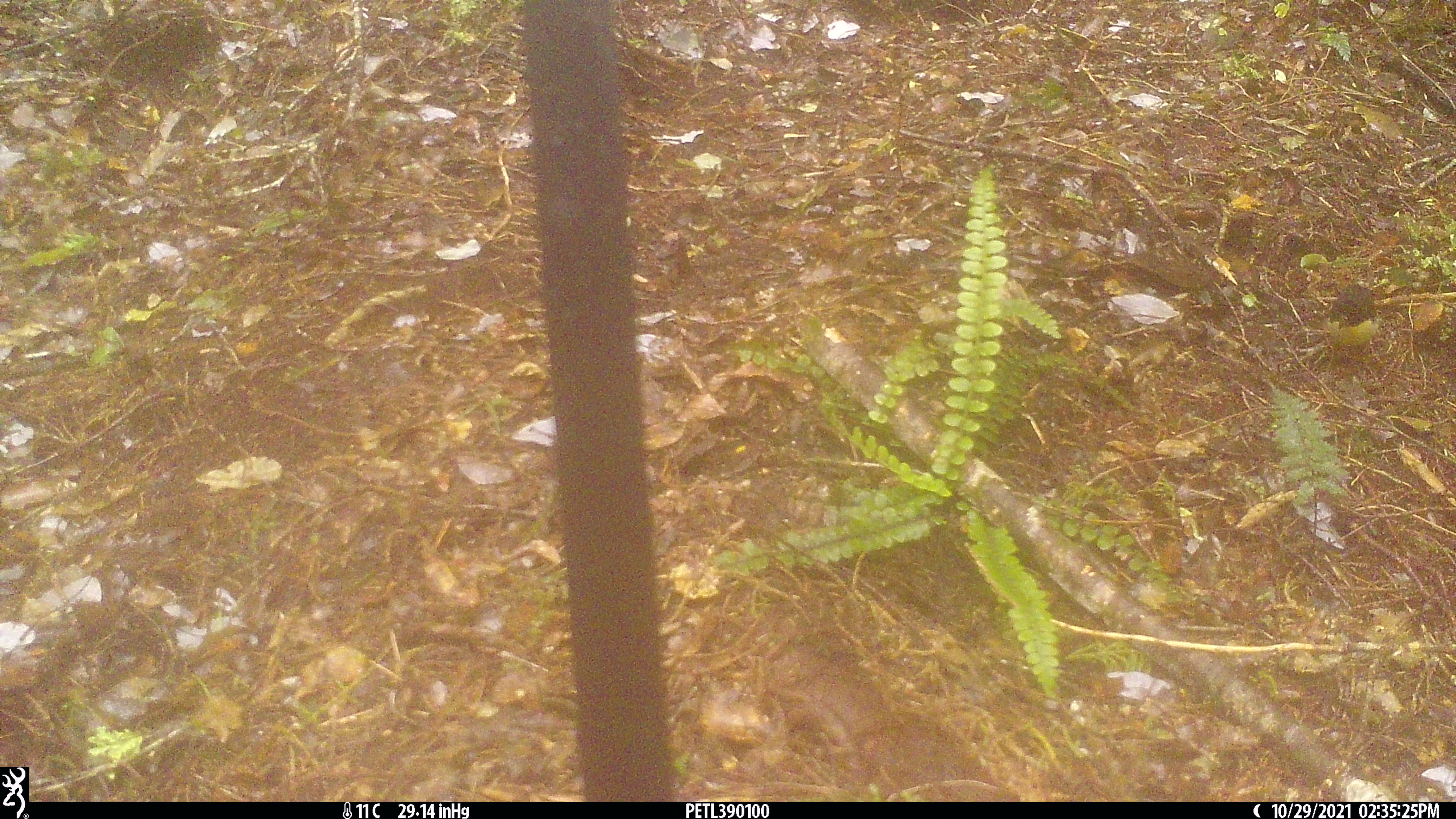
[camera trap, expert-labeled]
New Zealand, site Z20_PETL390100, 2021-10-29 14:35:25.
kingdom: Animalia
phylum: Chordata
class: Aves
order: Passeriformes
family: Petroicidae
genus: Petroica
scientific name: Petroica macrocephala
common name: tomtit